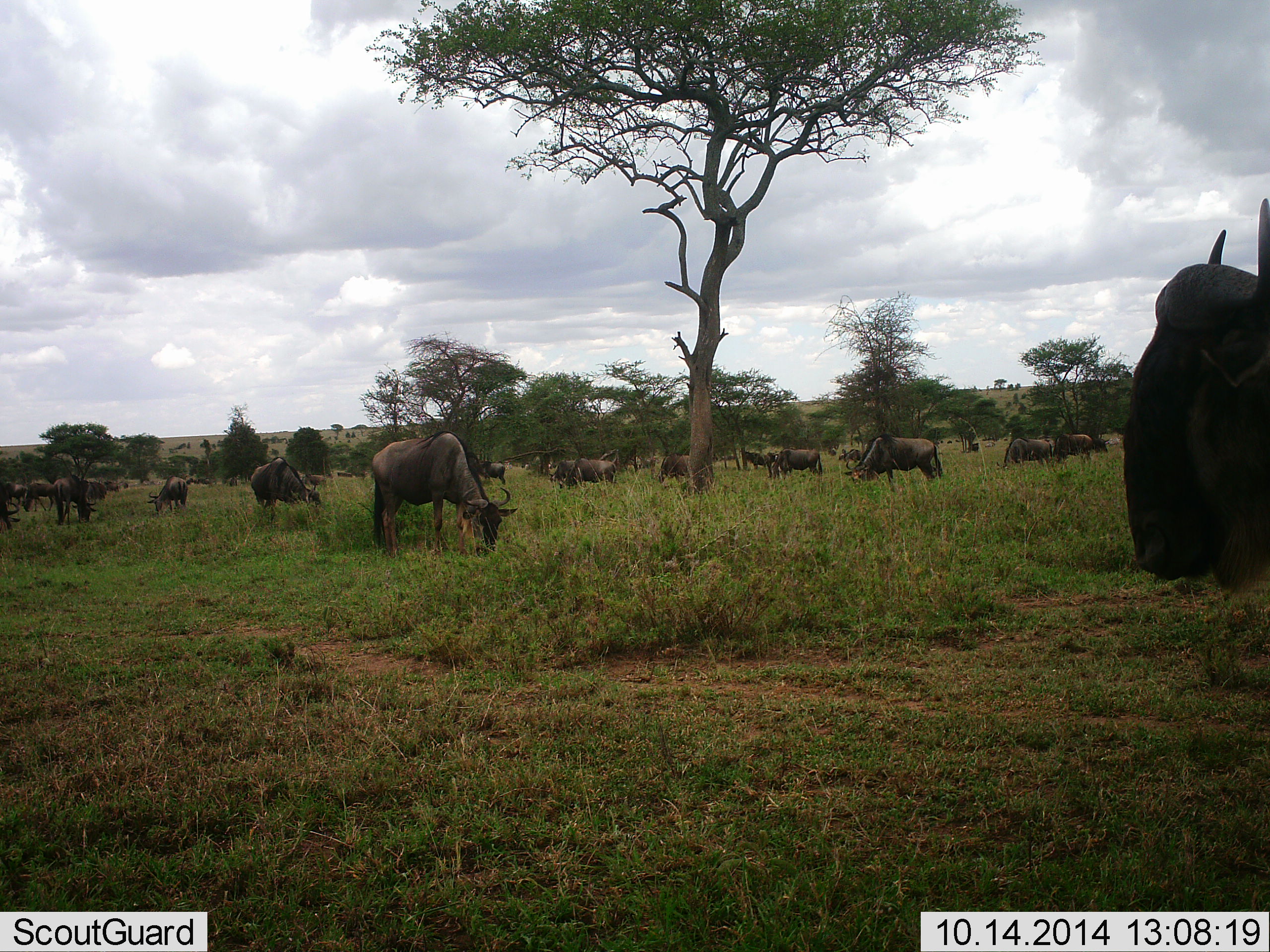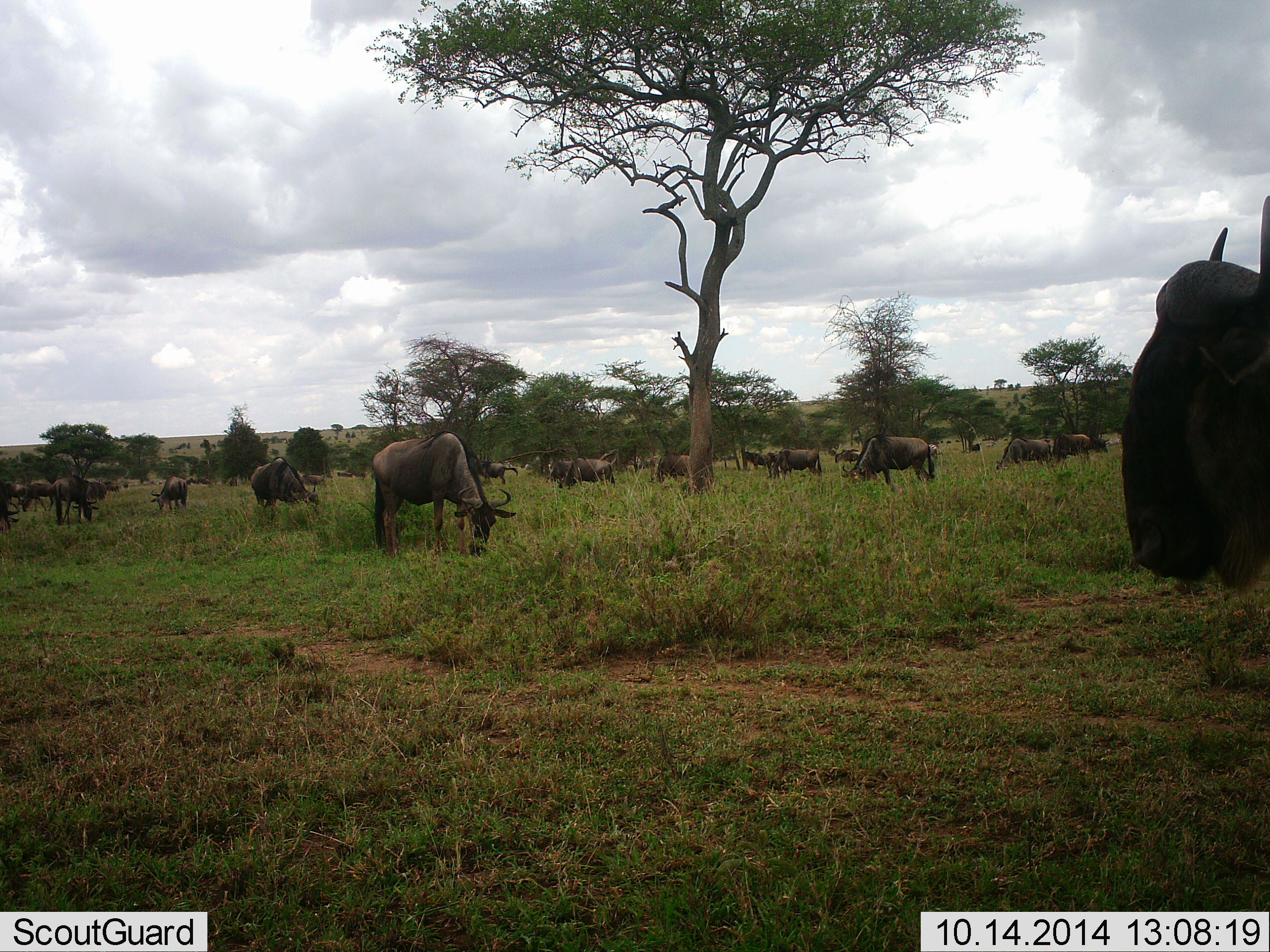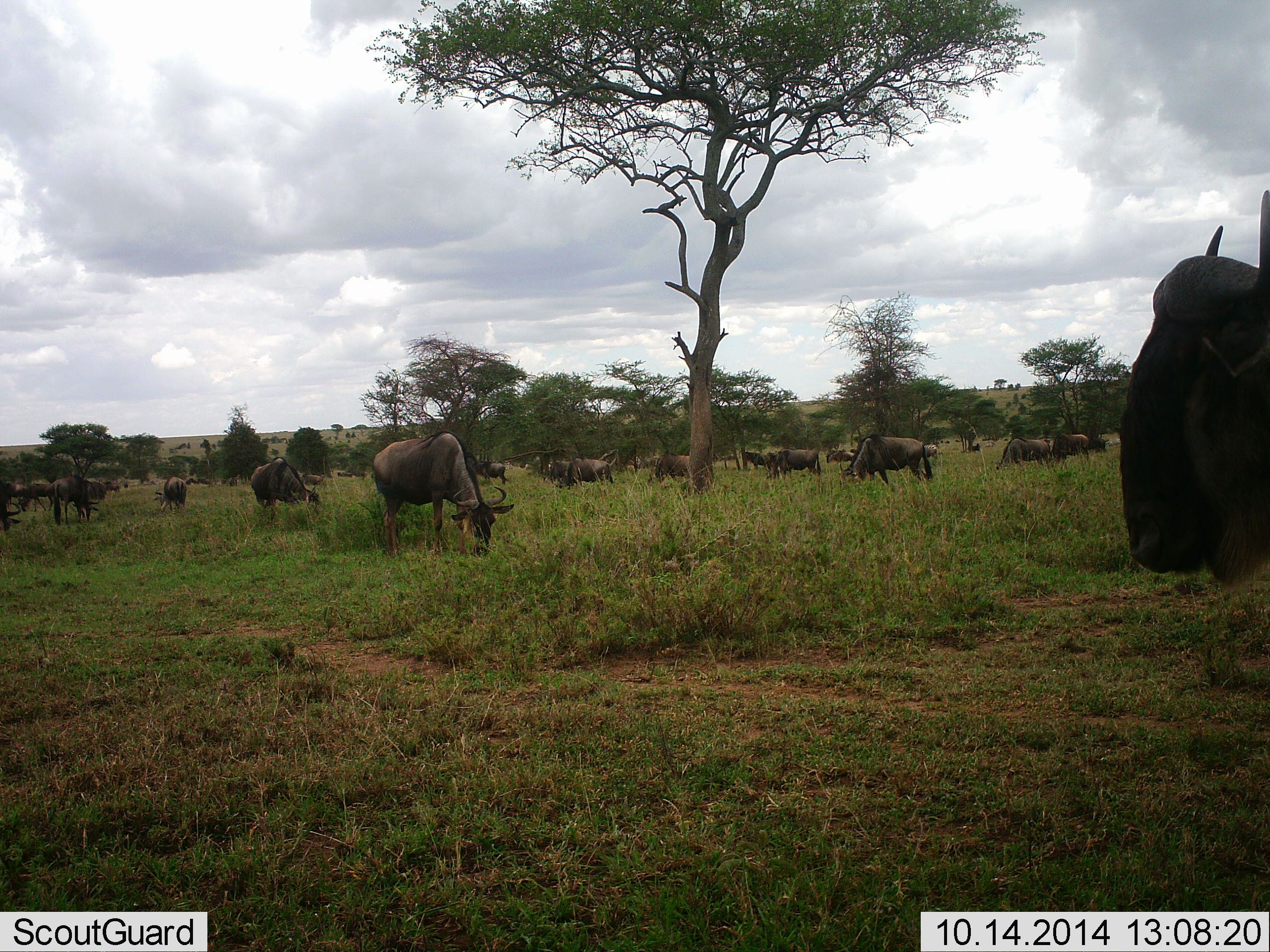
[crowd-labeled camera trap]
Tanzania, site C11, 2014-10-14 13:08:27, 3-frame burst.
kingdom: Animalia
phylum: Chordata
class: Mammalia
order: Artiodactyla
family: Bovidae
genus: Connochaetes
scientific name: Connochaetes taurinus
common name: blue wildebeest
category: wildebeest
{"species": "wildebeest (blue wildebeest) (Connochaetes taurinus)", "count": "11-50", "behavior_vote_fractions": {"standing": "82%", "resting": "18%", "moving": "64%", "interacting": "18%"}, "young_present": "0%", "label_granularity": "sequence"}